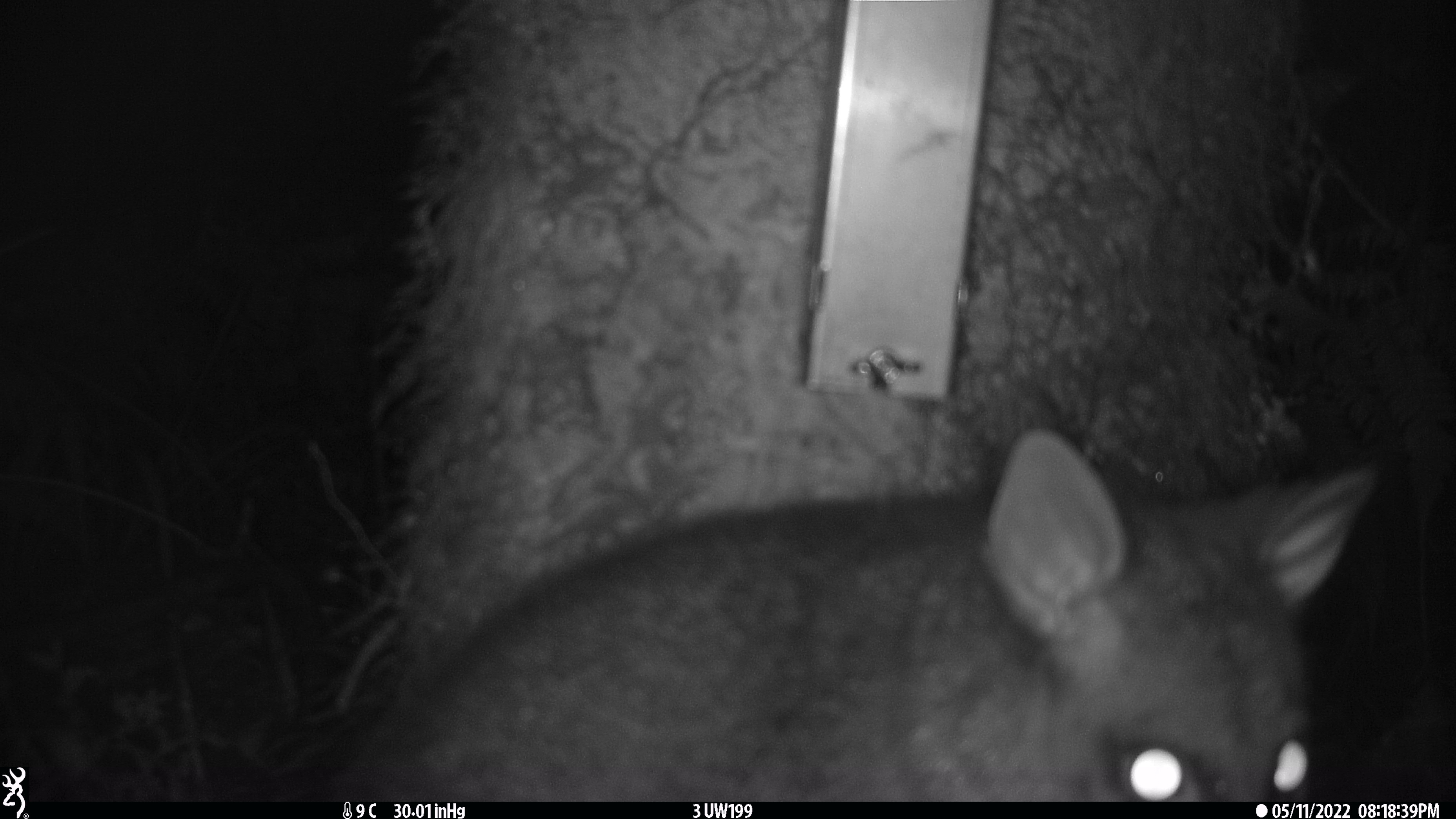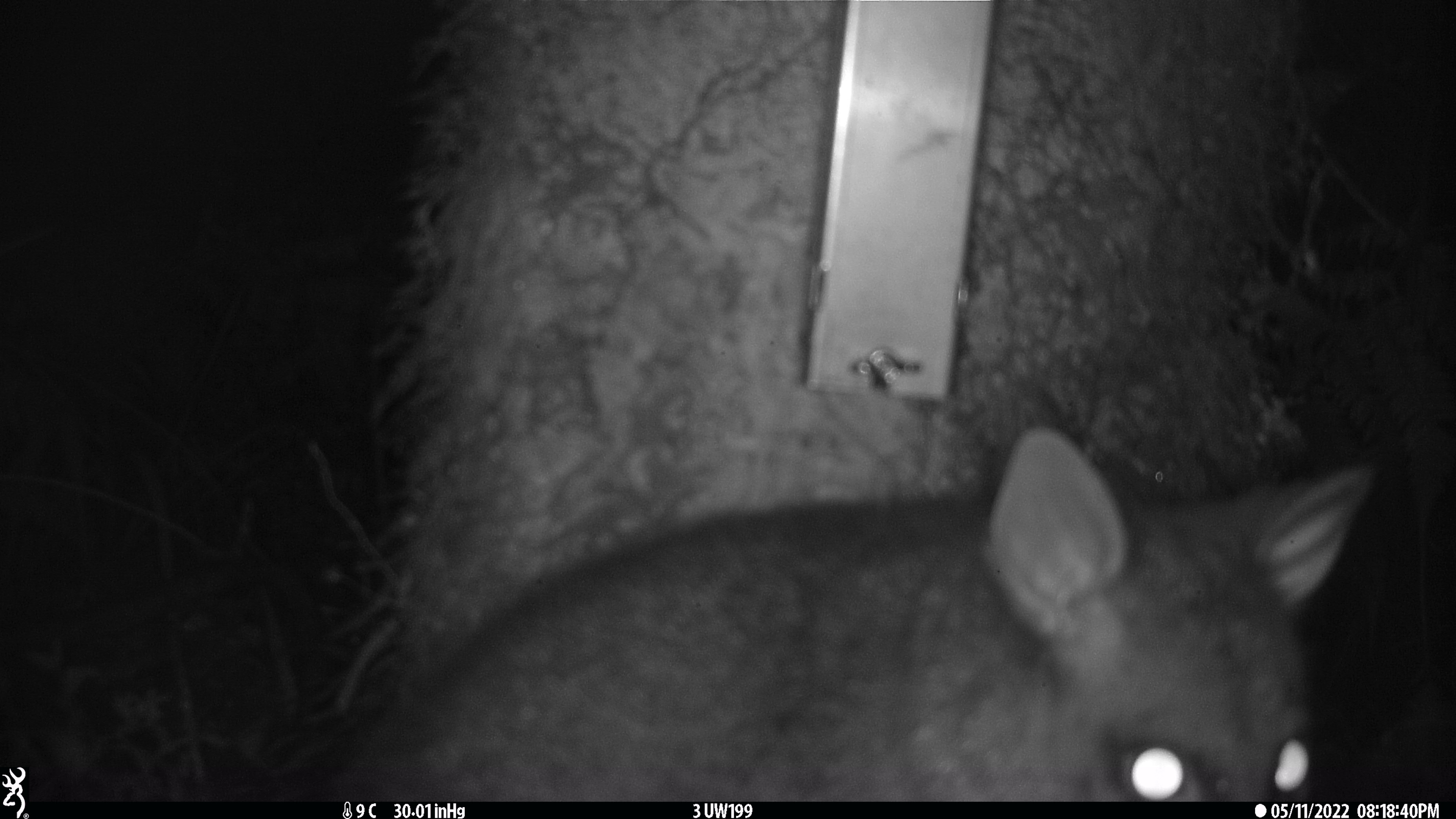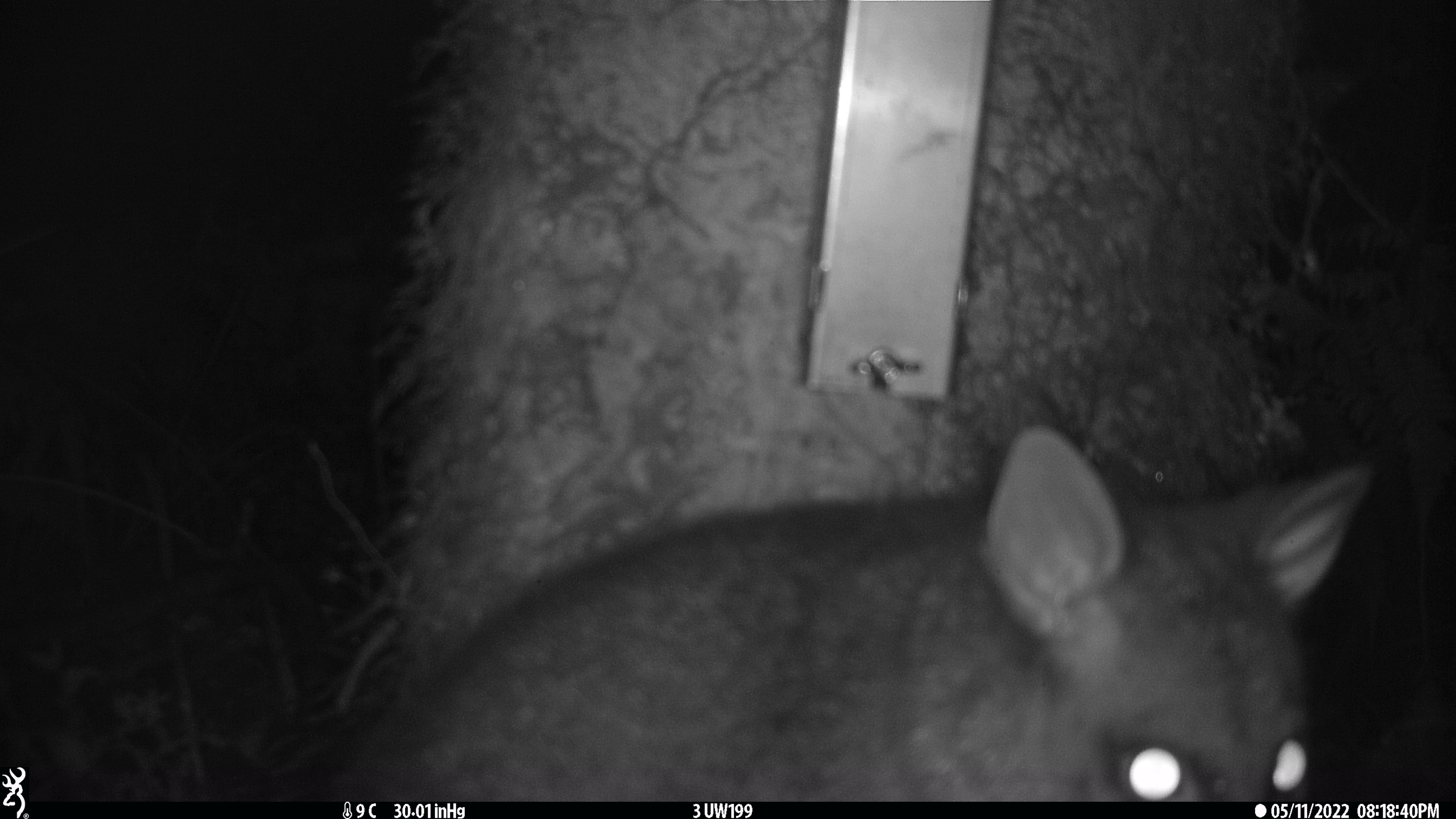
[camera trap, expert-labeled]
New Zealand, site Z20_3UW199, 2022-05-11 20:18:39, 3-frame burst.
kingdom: Animalia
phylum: Chordata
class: Mammalia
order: Diprotodontia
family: Phalangeridae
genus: Trichosurus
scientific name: Trichosurus vulpecula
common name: common brushtail possum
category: possum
Possum (common brushtail possum) (Trichosurus vulpecula).